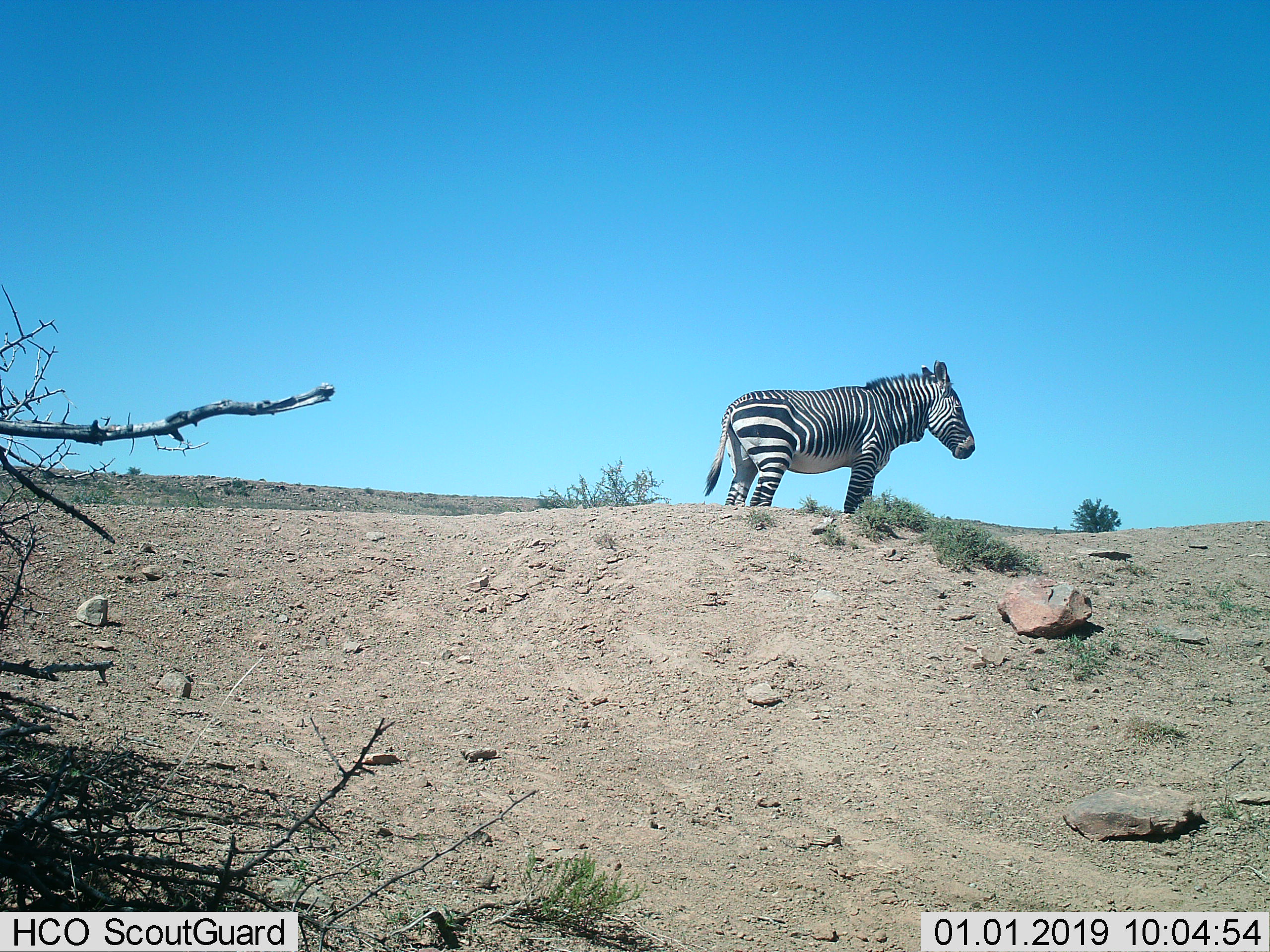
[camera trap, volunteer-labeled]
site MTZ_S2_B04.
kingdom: Animalia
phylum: Chordata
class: Mammalia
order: Perissodactyla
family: Equidae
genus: Equus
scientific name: Equus zebra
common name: mountain zebra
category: zebramountain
Zebramountain (mountain zebra) (Equus zebra), count 1. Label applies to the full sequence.